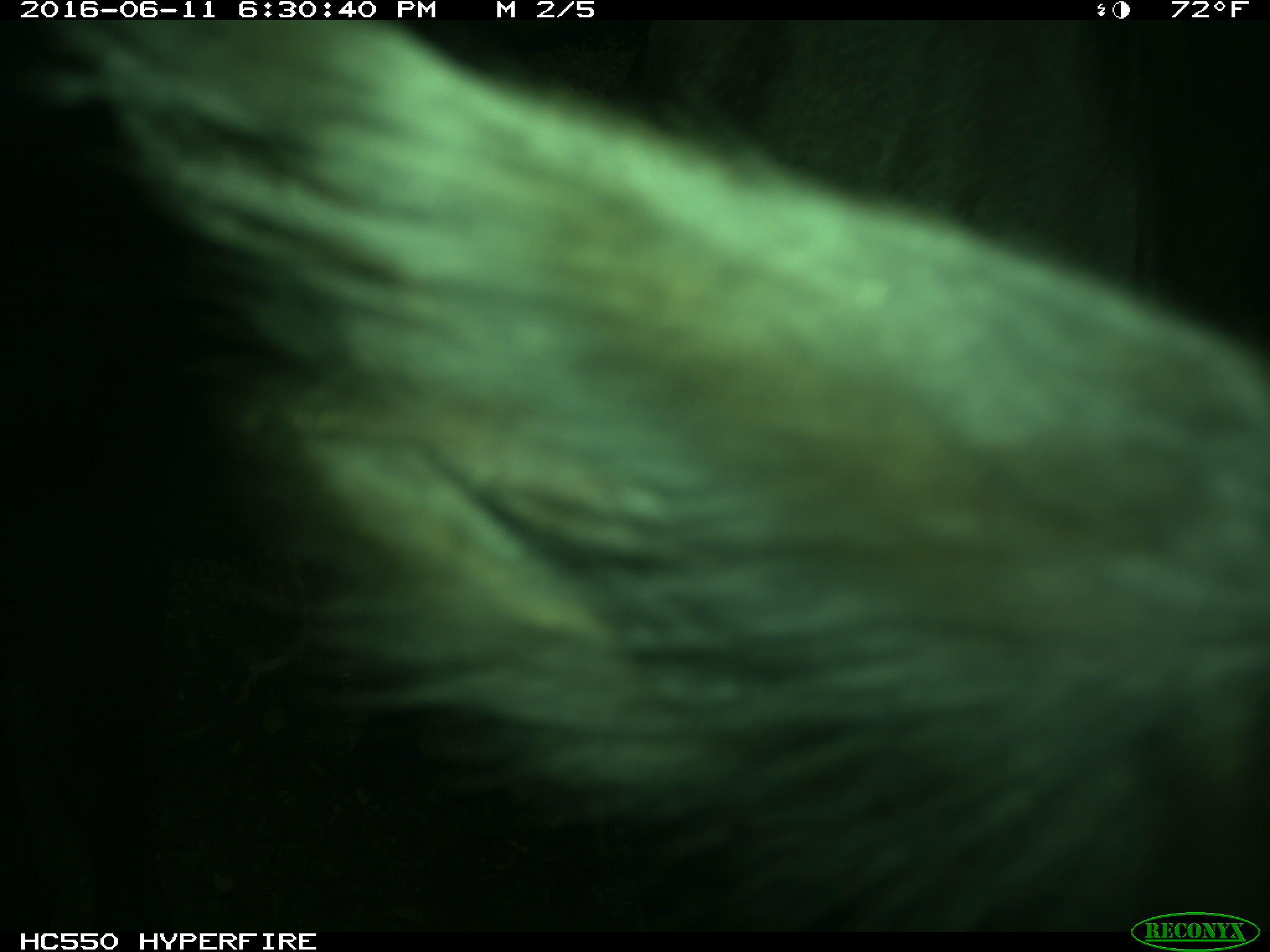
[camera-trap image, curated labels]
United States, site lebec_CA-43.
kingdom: Animalia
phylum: Chordata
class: Mammalia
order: Artiodactyla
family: Bovidae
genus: Bos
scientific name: Bos taurus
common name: domestic cow